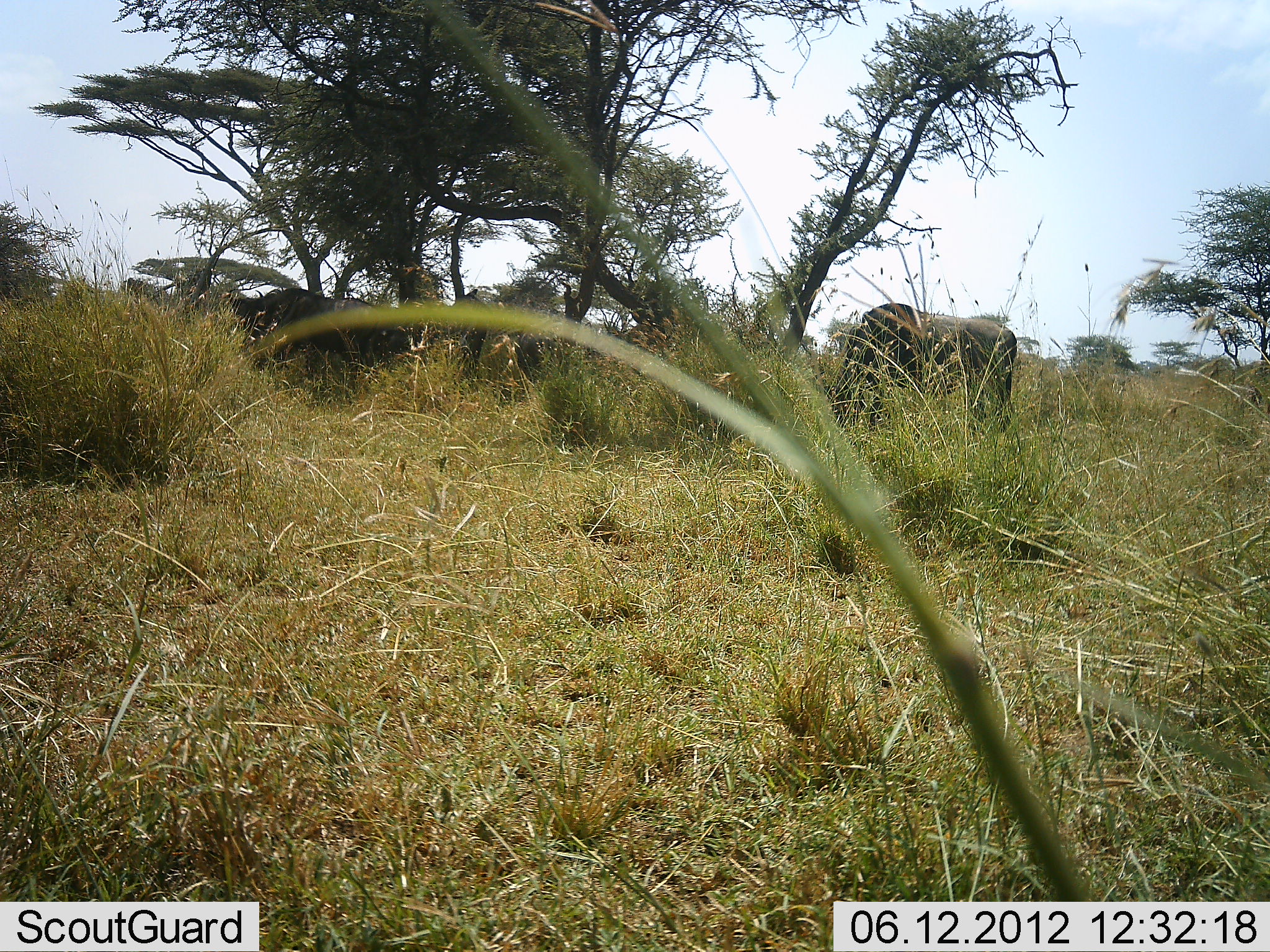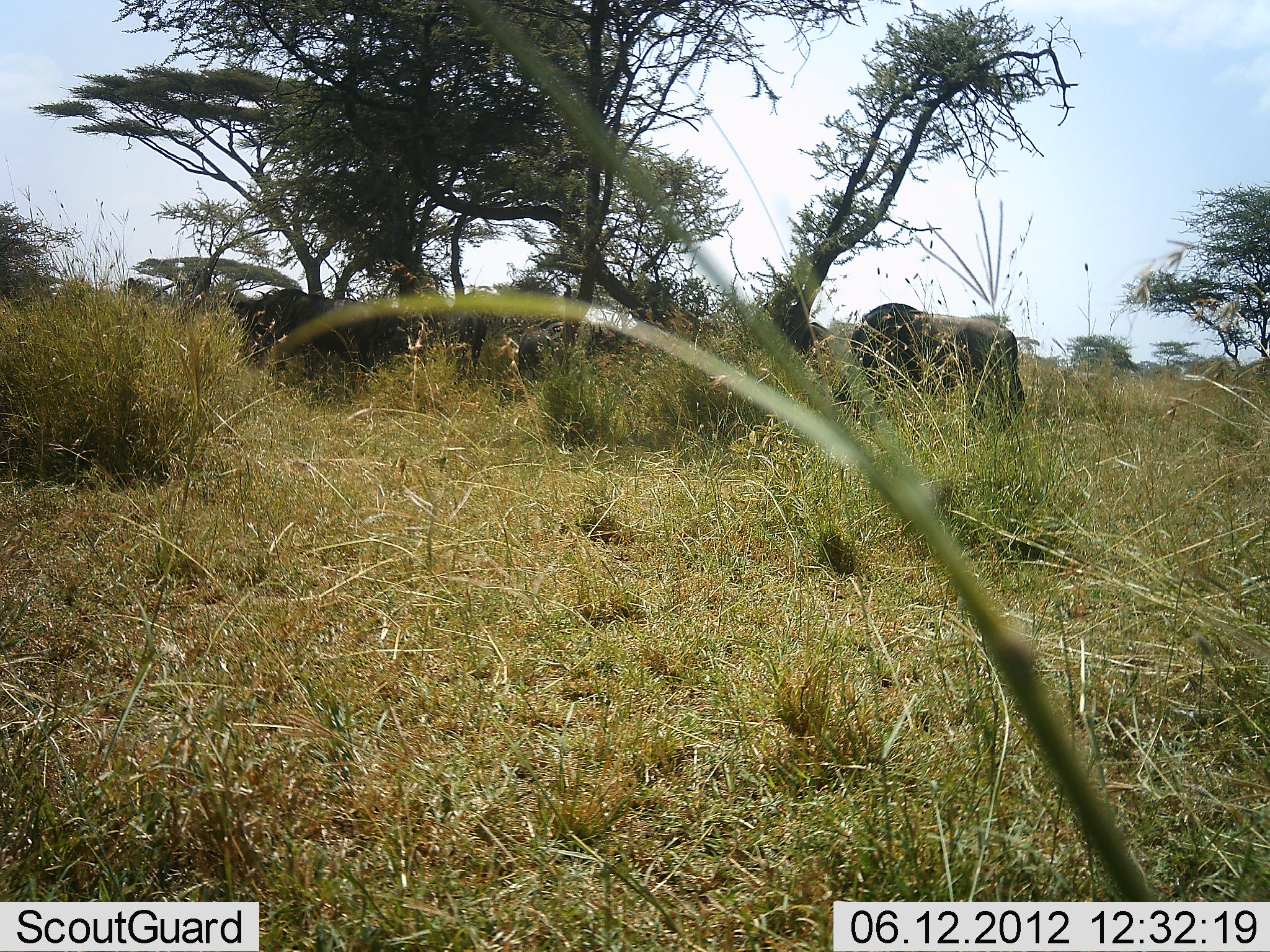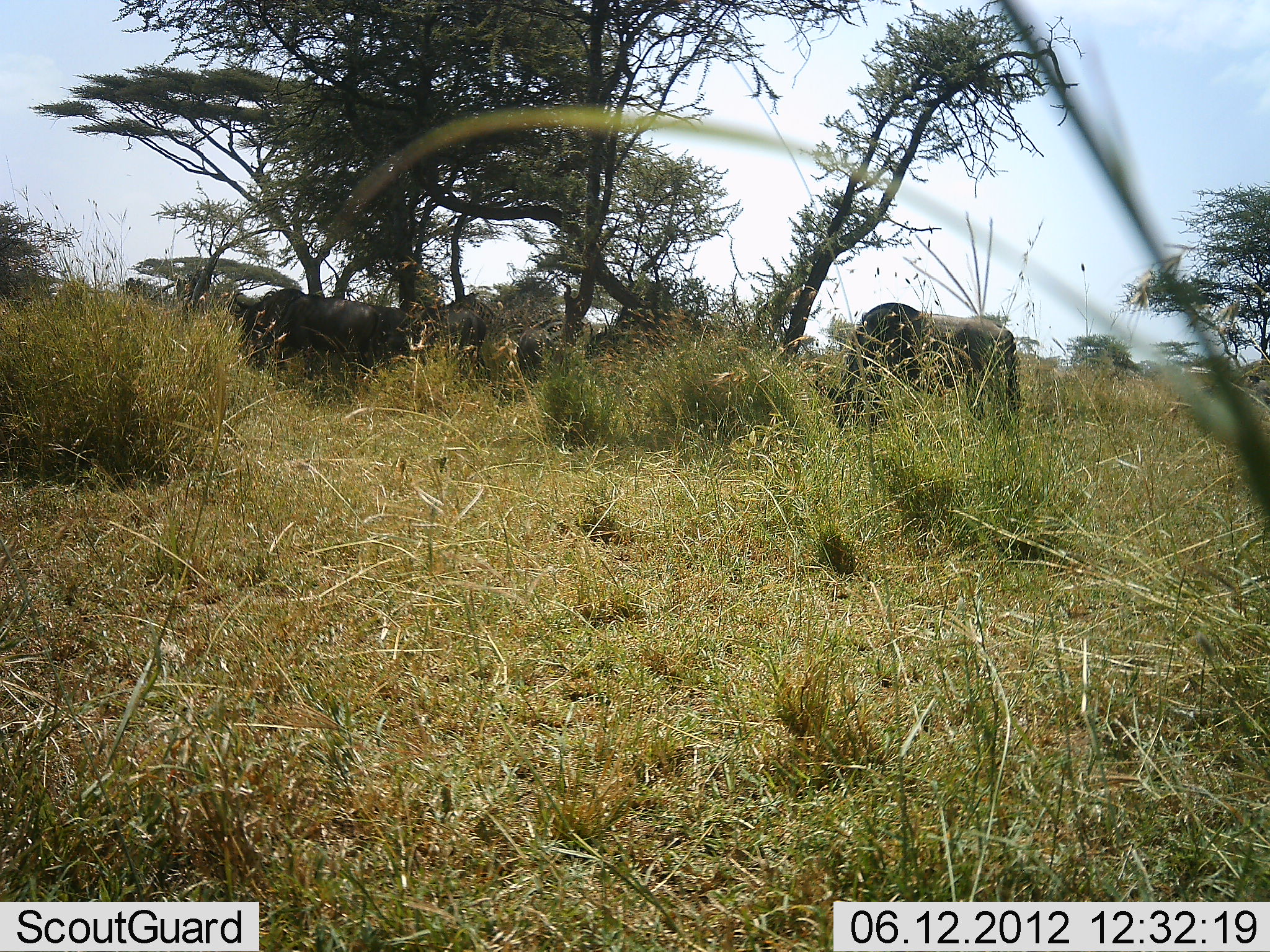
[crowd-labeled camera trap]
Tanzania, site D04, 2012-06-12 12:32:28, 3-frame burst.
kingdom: Animalia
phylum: Chordata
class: Mammalia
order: Artiodactyla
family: Bovidae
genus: Connochaetes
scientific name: Connochaetes taurinus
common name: blue wildebeest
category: wildebeest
Wildebeest (blue wildebeest) (Connochaetes taurinus), count 2. Behavior (volunteer vote fractions): standing 91%, resting 0%, moving 0%, interacting 0%. Young present (vote fraction): 0%. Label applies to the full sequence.